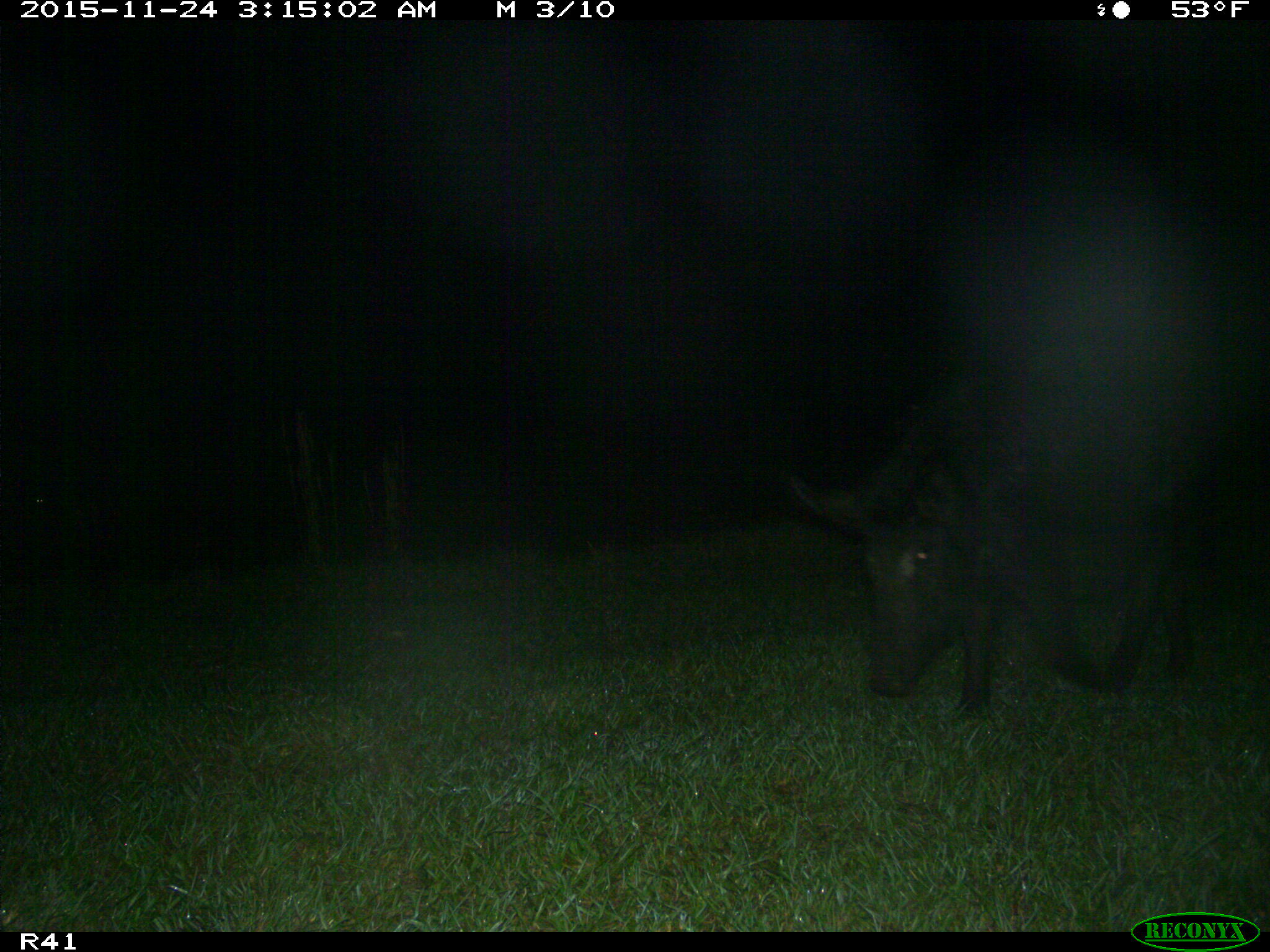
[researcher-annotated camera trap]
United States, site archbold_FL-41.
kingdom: Animalia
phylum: Chordata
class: Mammalia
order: Artiodactyla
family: Suidae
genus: Sus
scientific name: Sus scrofa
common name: wild boar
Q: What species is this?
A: Sus scrofa (wild boar).